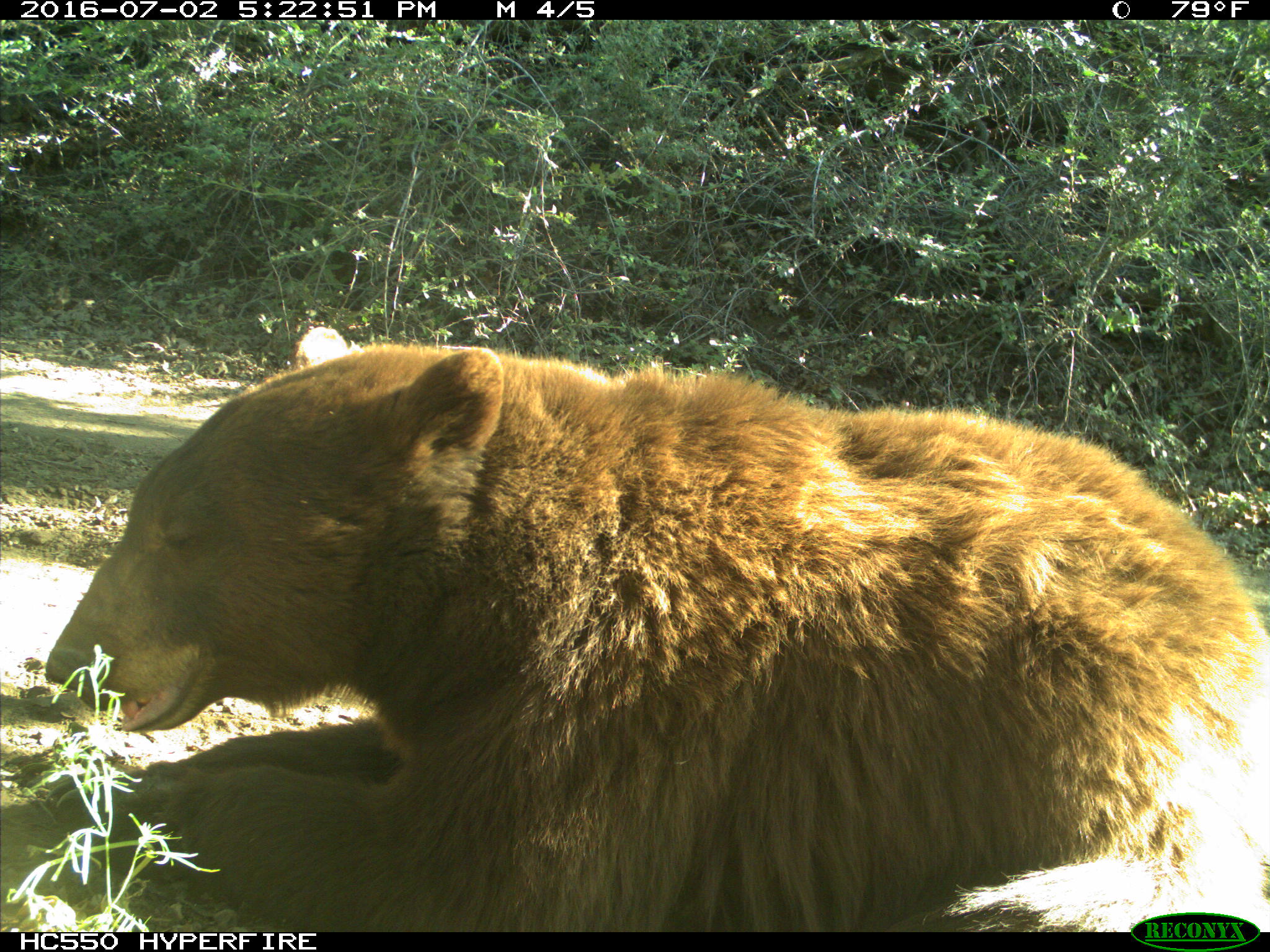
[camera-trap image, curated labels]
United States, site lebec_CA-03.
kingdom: Animalia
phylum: Chordata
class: Mammalia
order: Carnivora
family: Ursidae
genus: Ursus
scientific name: Ursus americanus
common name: american black bear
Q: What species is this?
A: Ursus americanus (american black bear).